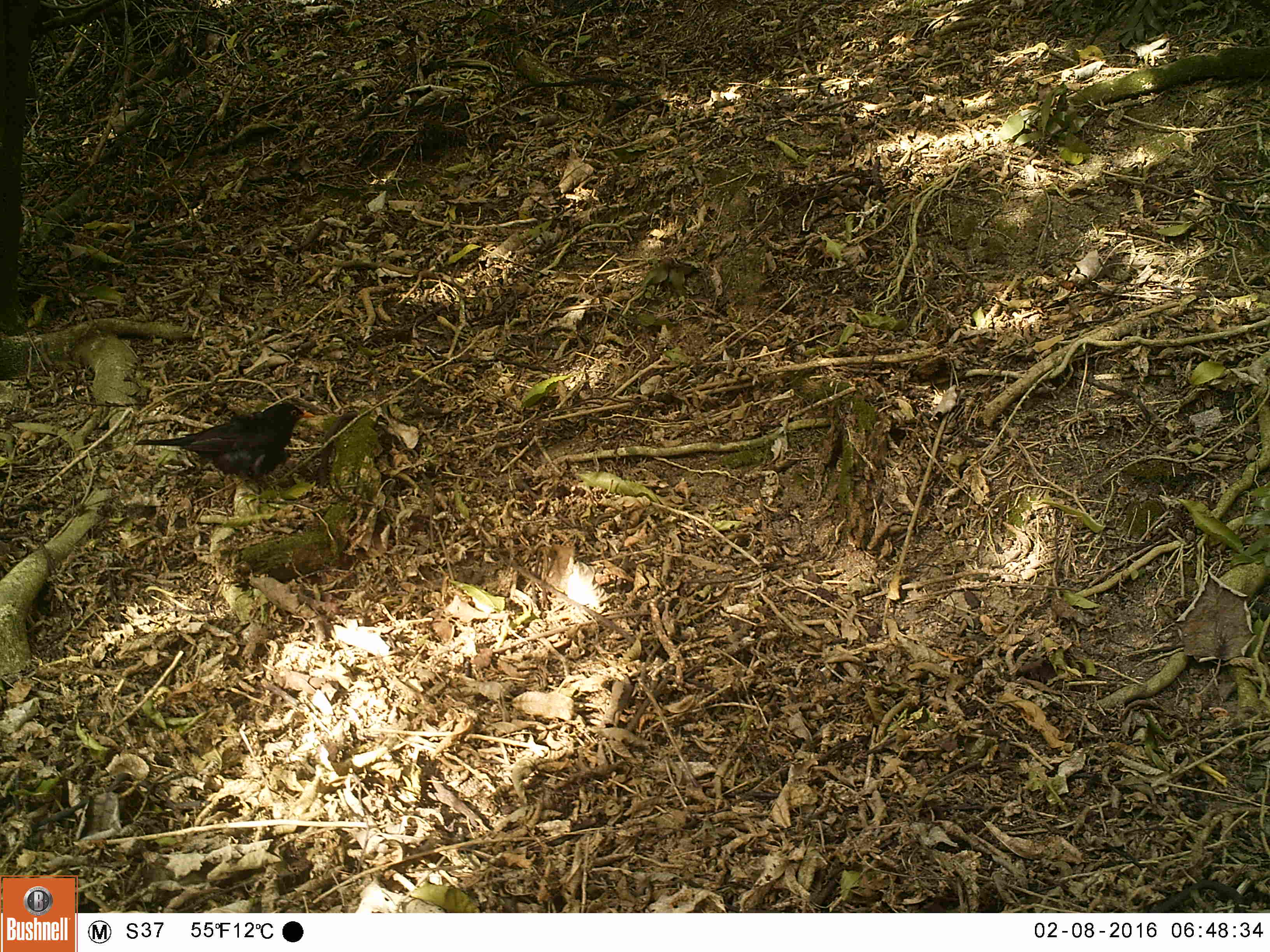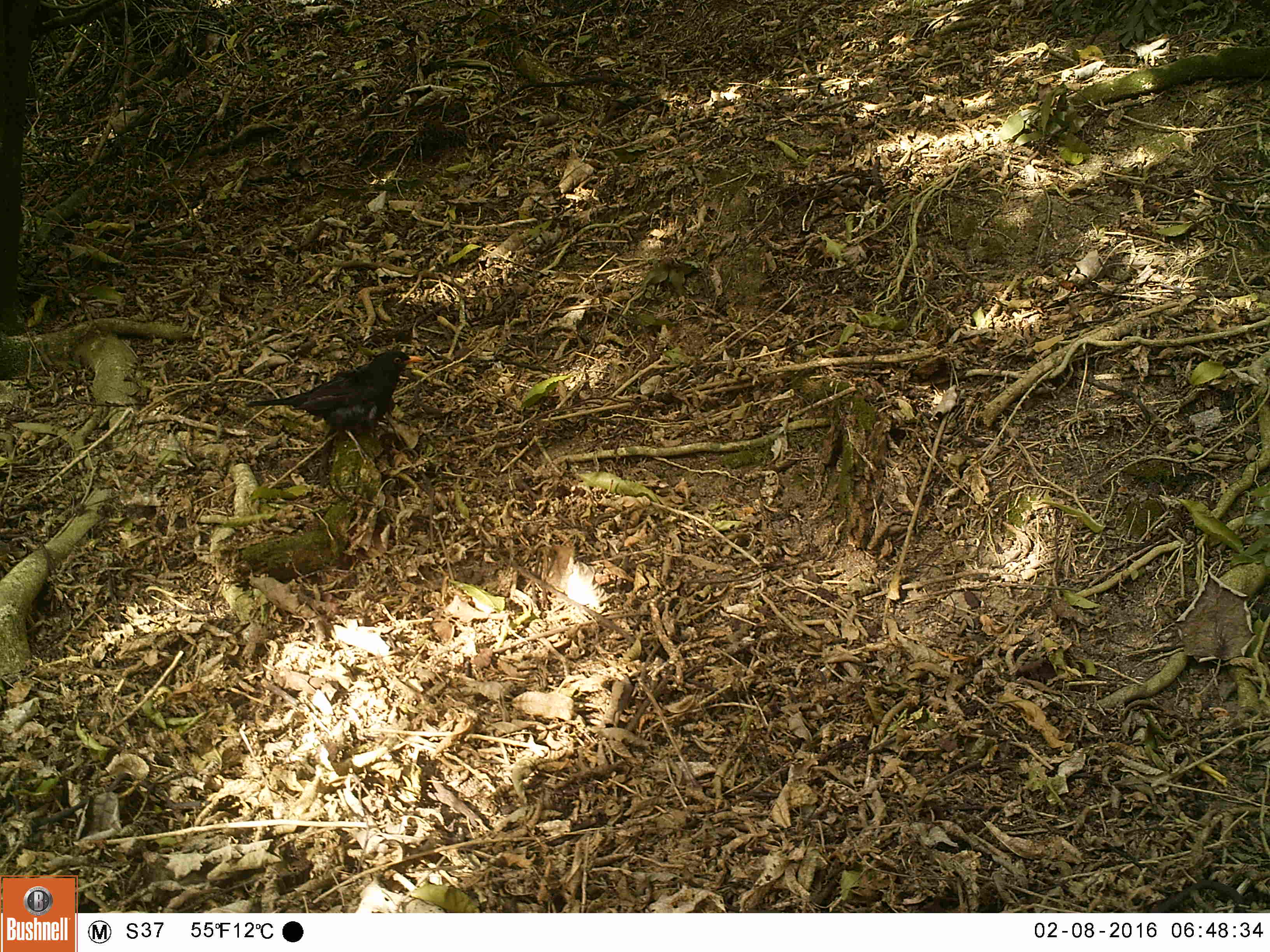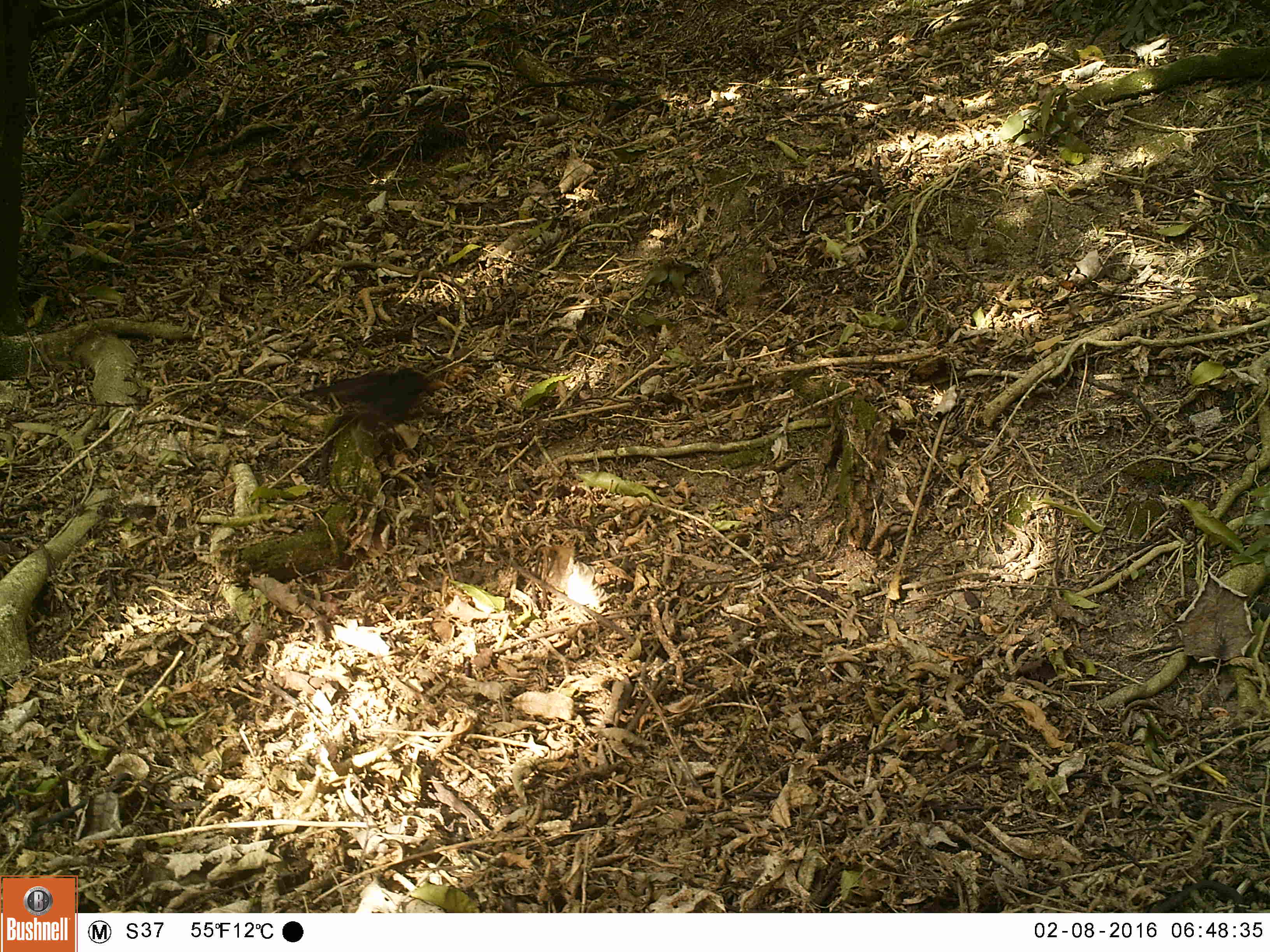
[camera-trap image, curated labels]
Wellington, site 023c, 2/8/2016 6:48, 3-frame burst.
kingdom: Animalia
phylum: Chordata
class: Aves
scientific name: Aves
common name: bird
Bird (Aves).